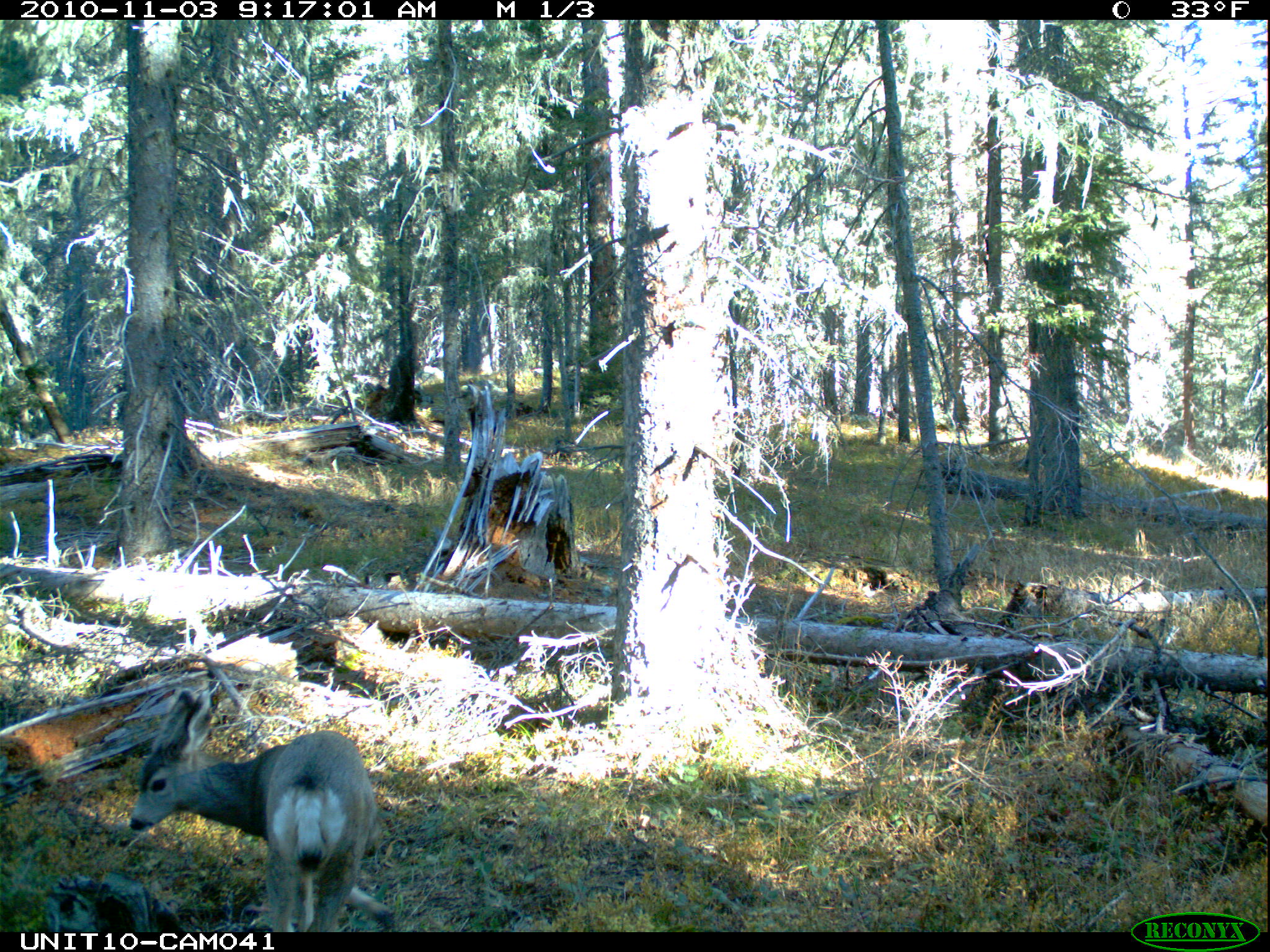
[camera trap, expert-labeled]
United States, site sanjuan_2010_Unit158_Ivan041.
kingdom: Animalia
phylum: Chordata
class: Mammalia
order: Artiodactyla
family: Cervidae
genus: Odocoileus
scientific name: Odocoileus hemionus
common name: mule deer